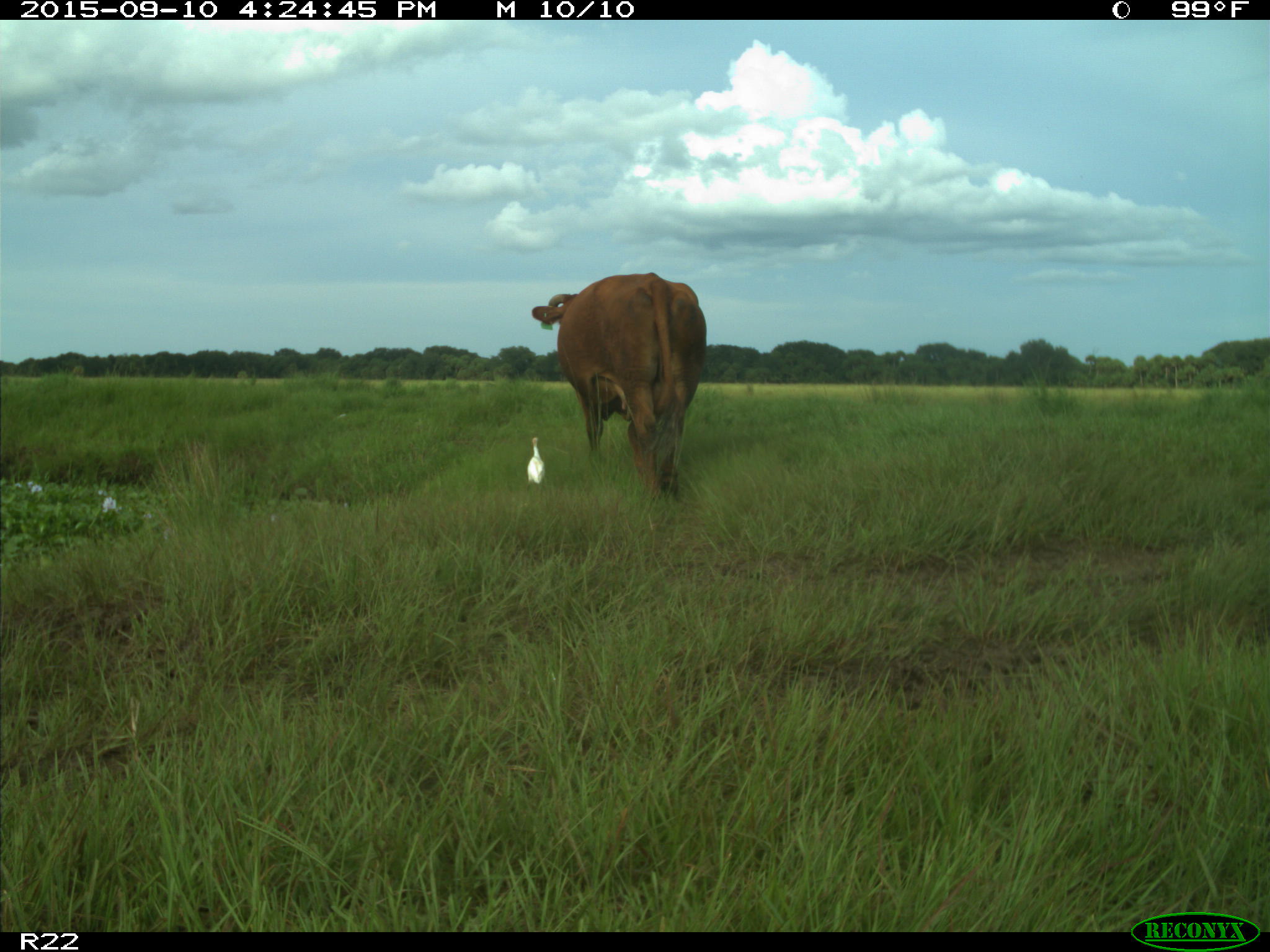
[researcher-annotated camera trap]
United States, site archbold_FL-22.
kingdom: Animalia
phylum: Chordata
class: Mammalia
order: Artiodactyla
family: Bovidae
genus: Bos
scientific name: Bos taurus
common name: domestic cow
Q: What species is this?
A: Bos taurus (domestic cow).